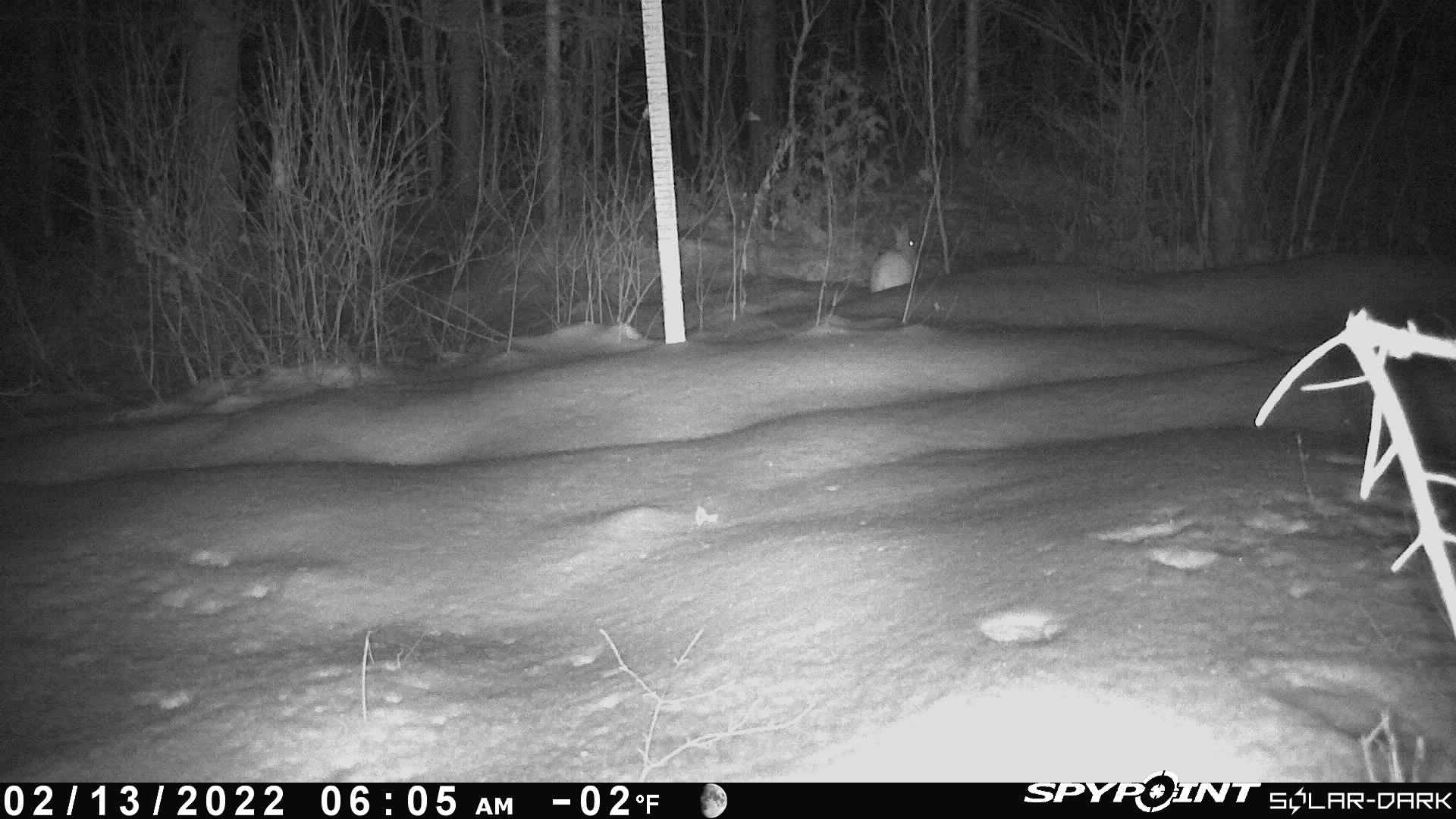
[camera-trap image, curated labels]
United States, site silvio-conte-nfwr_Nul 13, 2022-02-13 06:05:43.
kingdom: Animalia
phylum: Chordata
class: Mammalia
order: Lagomorpha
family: Leporidae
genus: Lepus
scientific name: Lepus americanus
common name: snowshoe hare